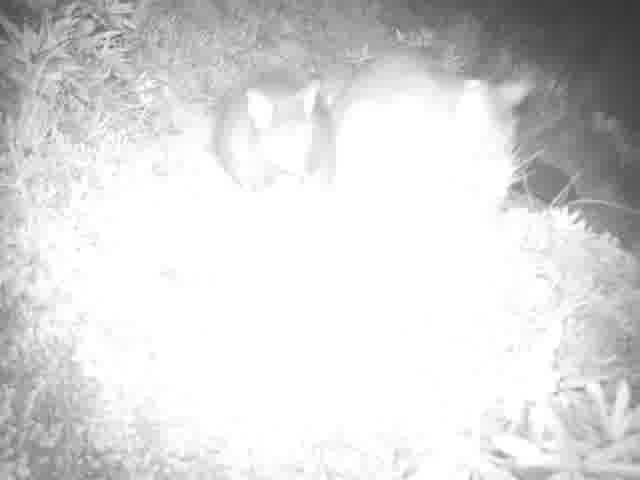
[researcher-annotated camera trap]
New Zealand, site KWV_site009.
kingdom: Animalia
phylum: Chordata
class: Mammalia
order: Diprotodontia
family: Phalangeridae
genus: Trichosurus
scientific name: Trichosurus vulpecula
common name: common brushtail possum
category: possum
Possum (common brushtail possum) (Trichosurus vulpecula).